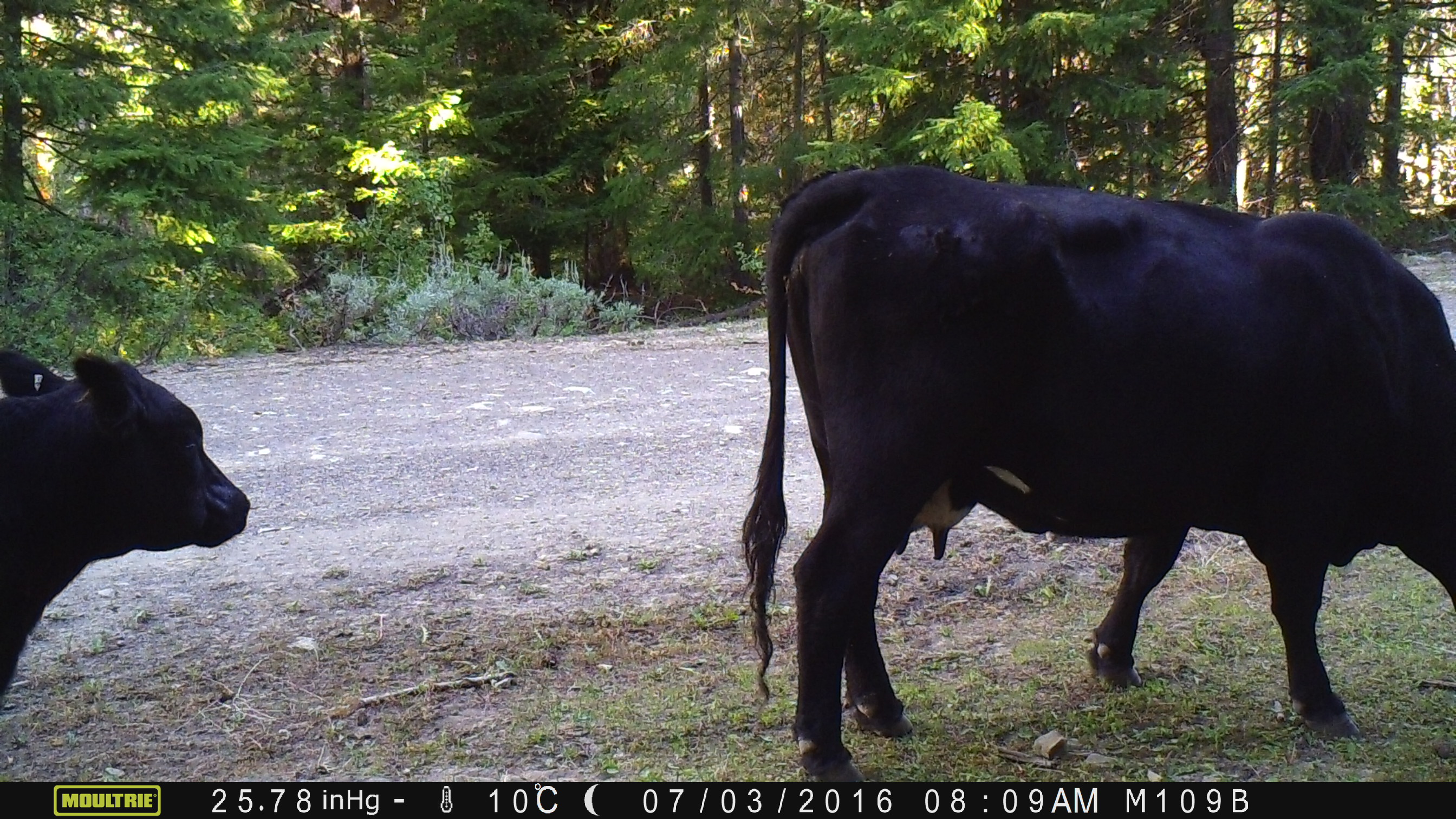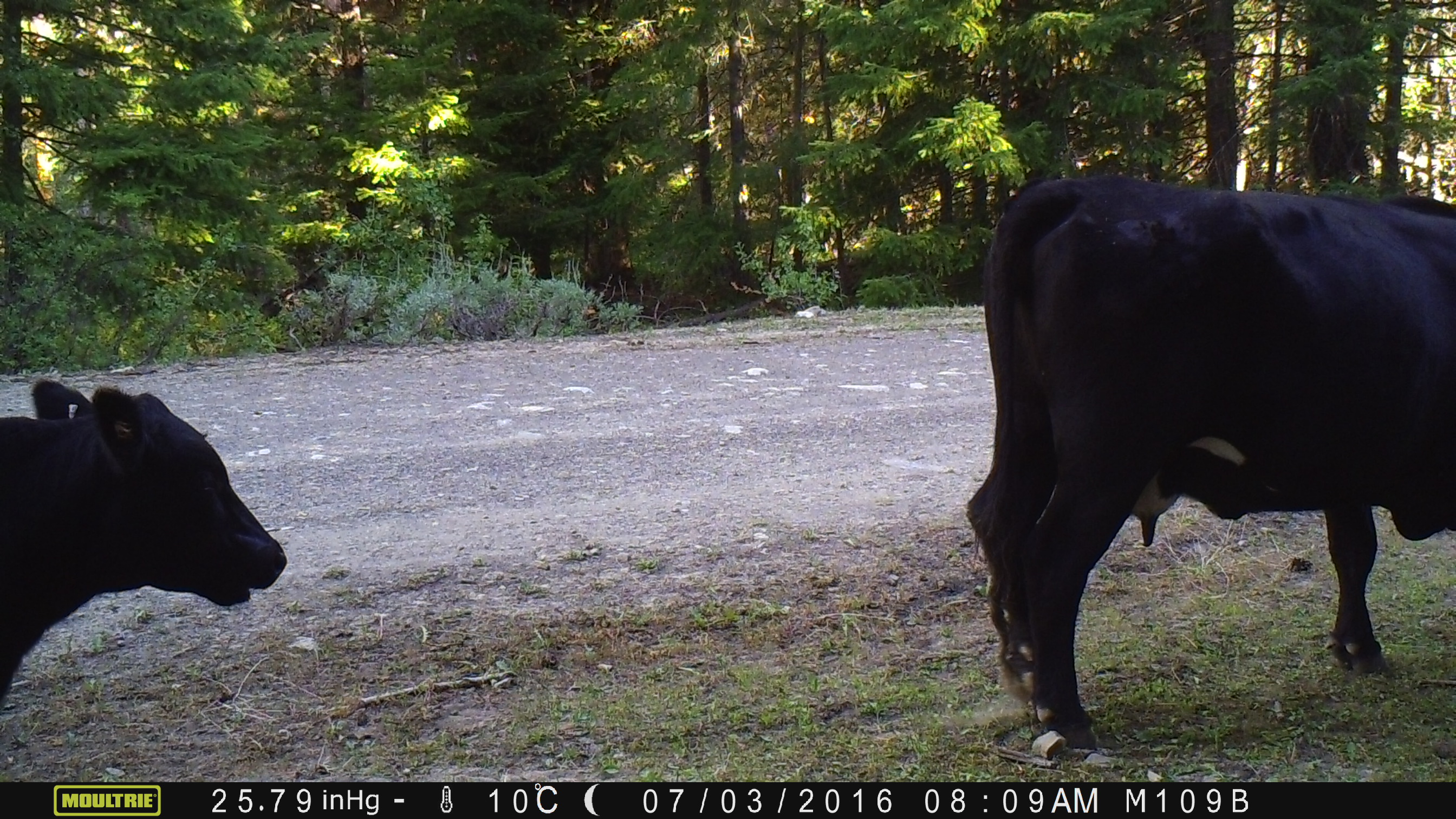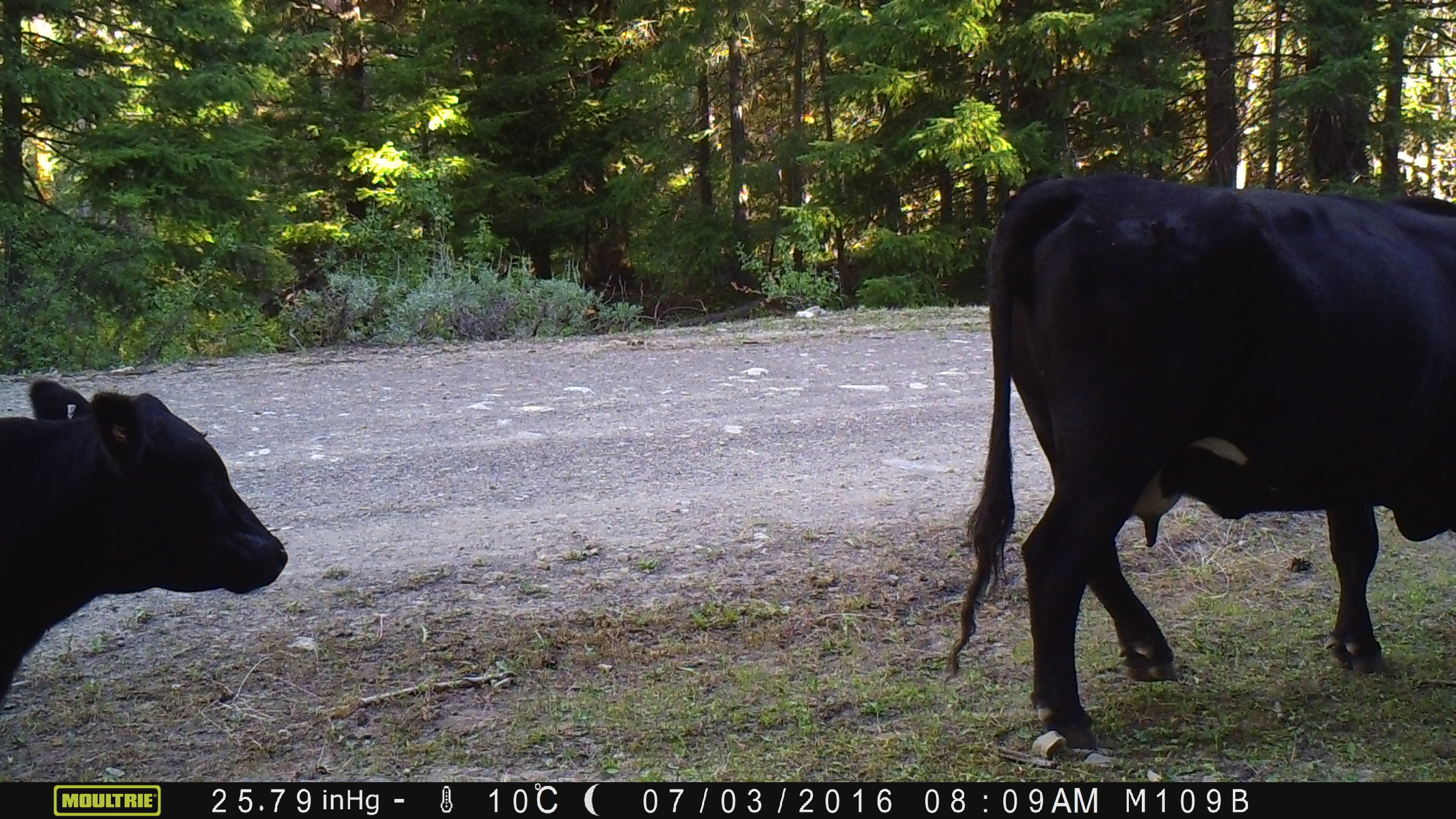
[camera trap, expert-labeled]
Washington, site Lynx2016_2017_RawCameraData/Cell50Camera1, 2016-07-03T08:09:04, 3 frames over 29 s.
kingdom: Animalia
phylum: Chordata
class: Mammalia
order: Artiodactyla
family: Bovidae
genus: Bos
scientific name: Bos taurus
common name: domestic cattle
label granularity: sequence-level